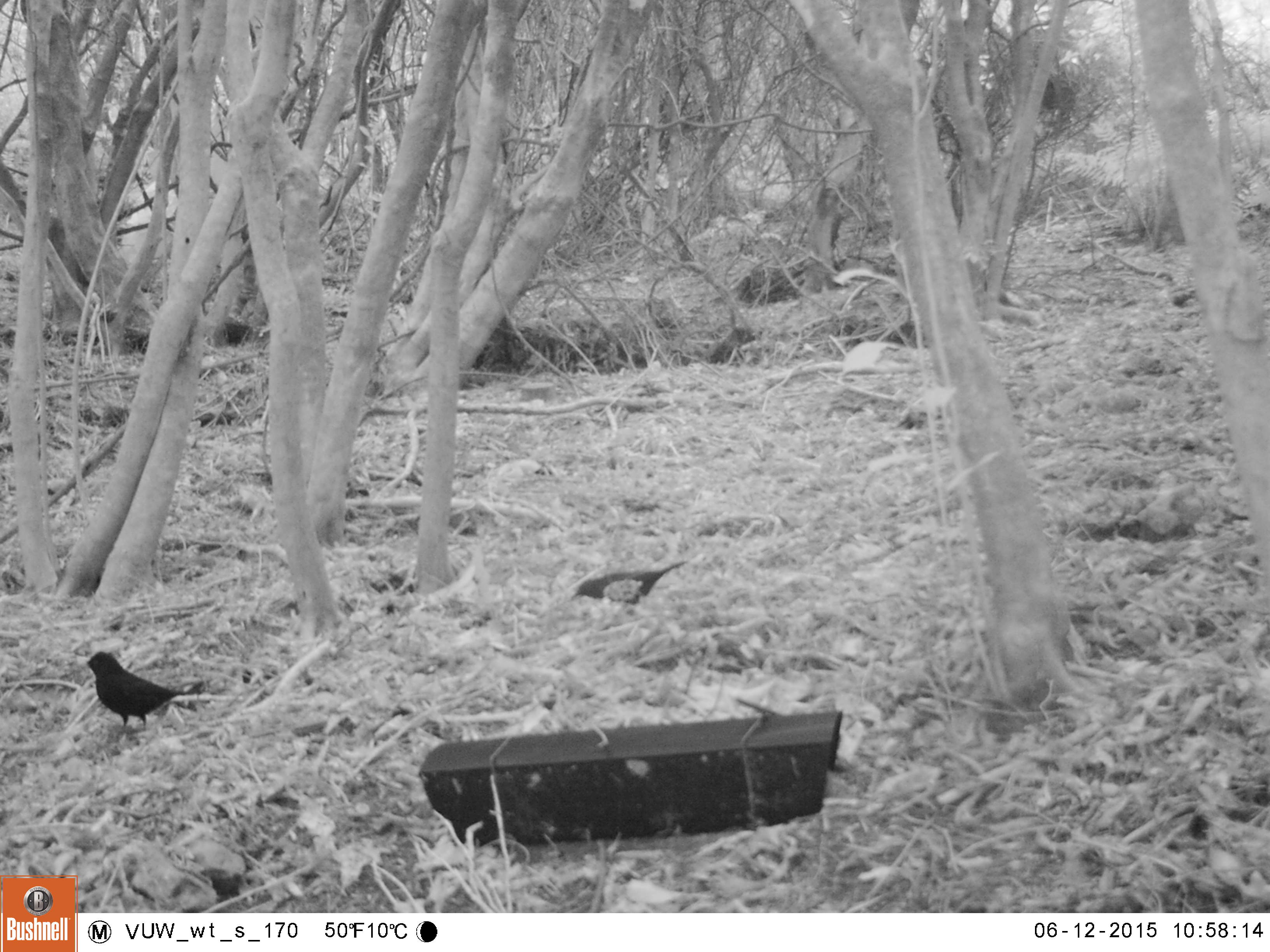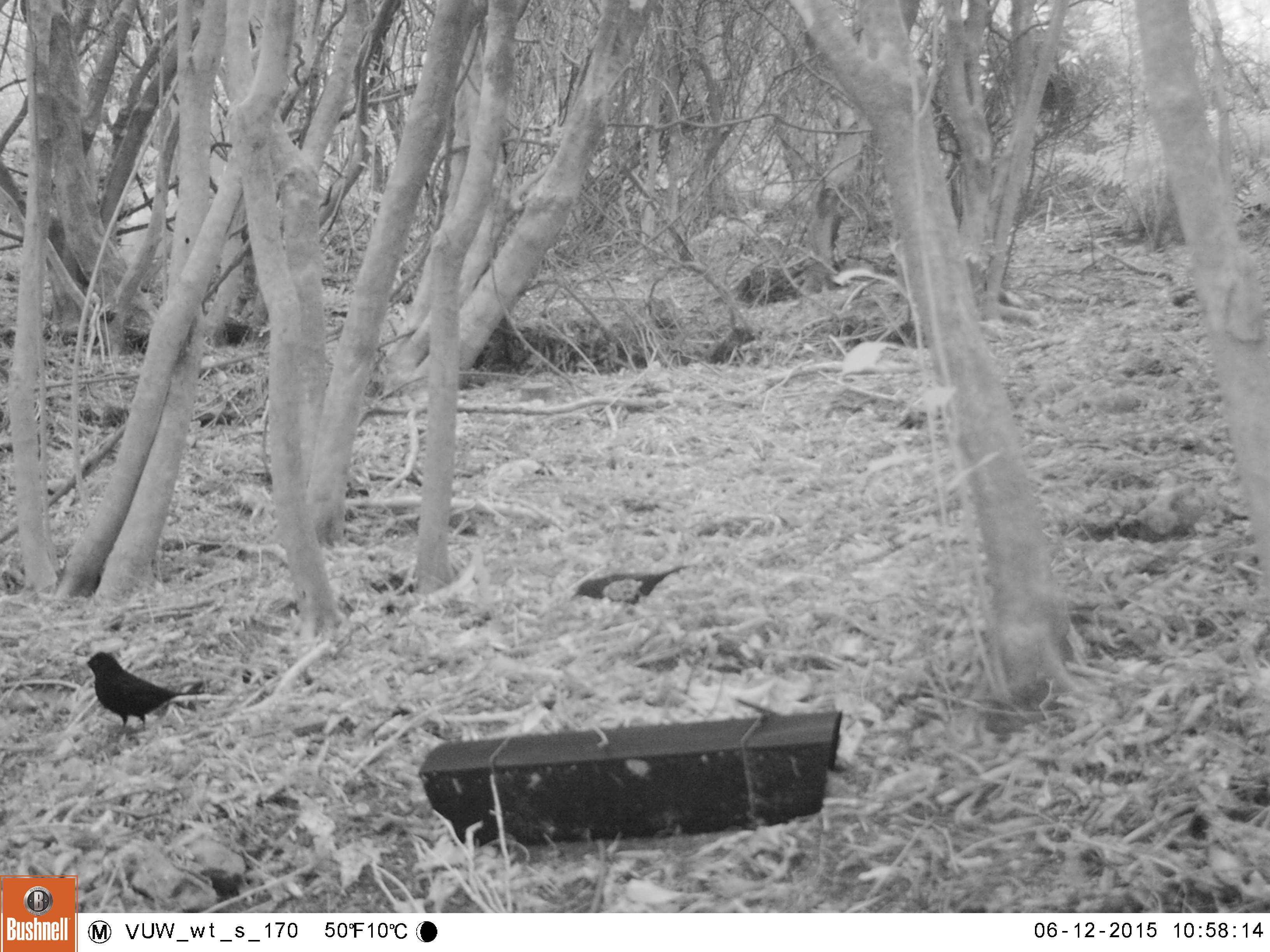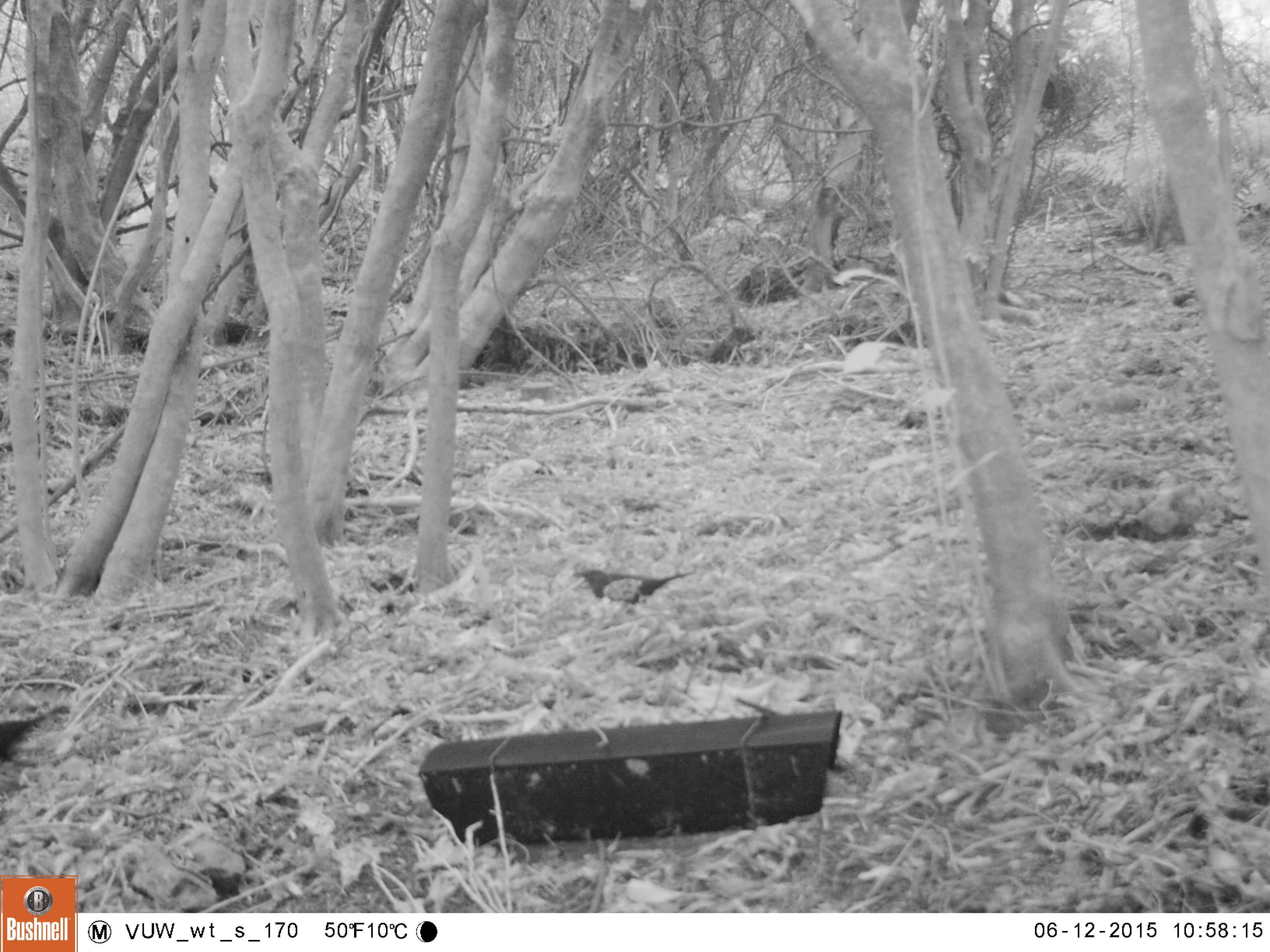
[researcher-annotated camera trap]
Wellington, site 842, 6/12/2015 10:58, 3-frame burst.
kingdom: Animalia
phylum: Chordata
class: Aves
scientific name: Aves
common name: bird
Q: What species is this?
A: Bird (Aves).